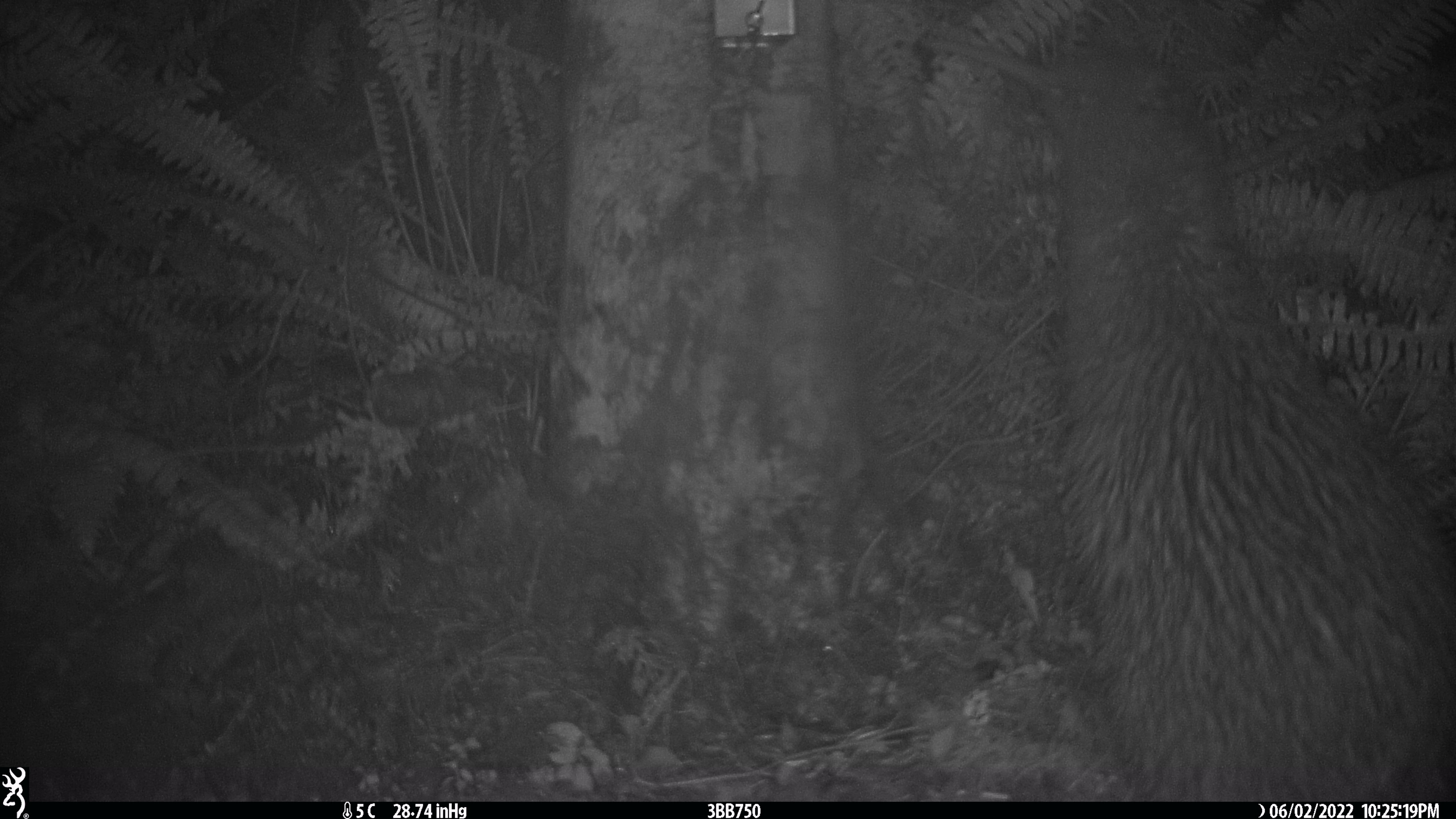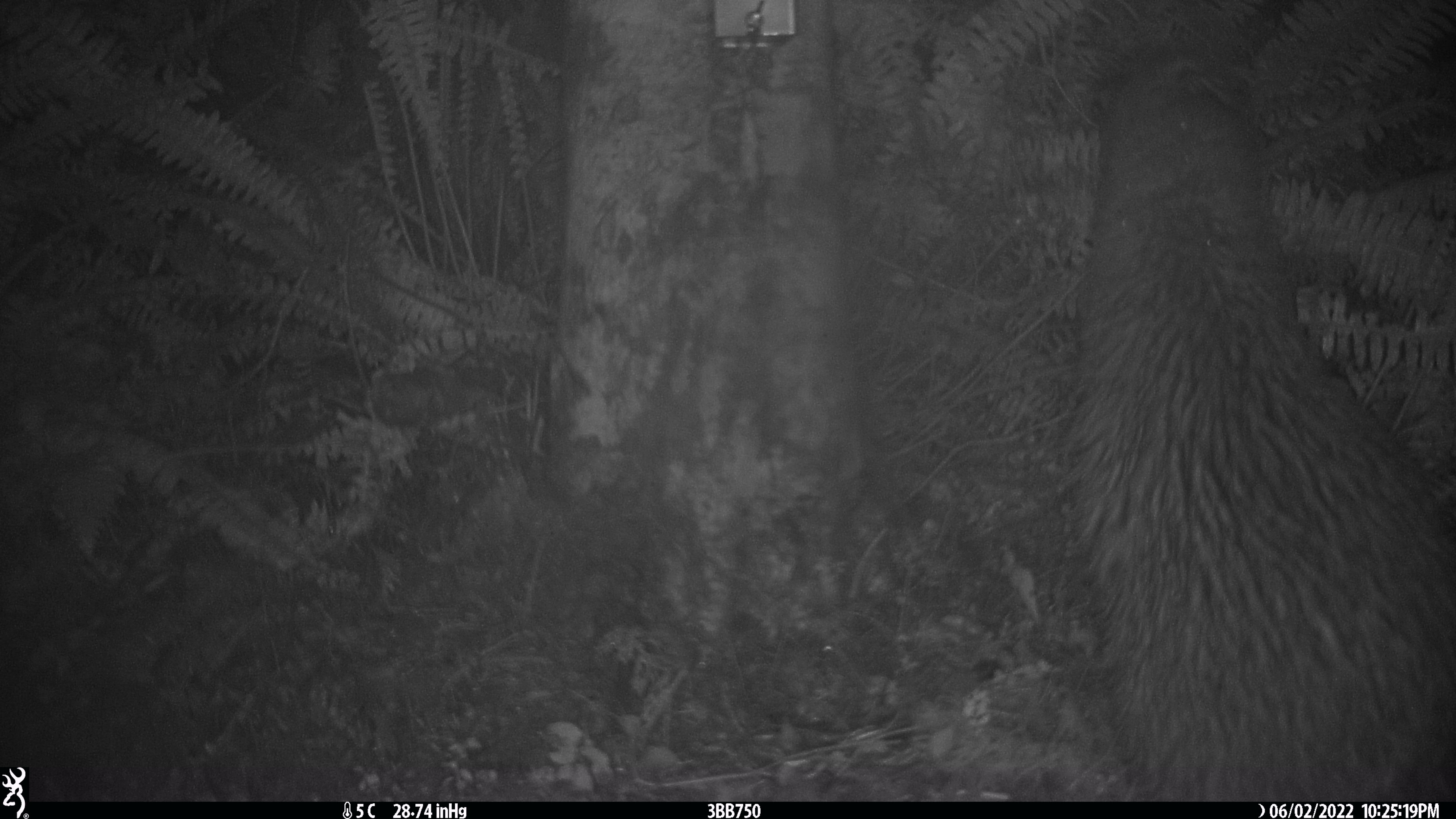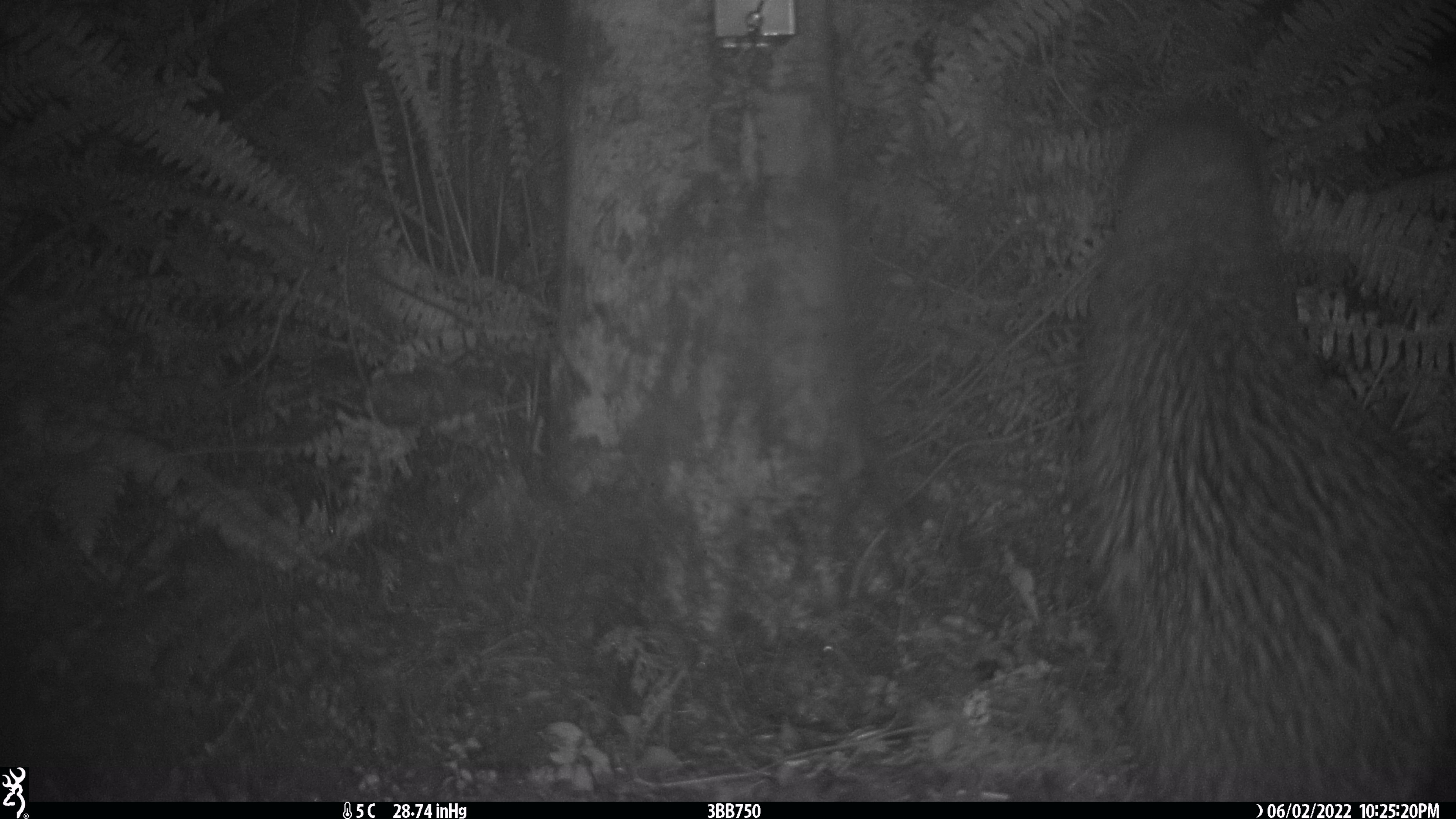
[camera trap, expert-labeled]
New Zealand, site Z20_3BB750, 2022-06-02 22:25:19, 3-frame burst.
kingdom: Animalia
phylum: Chordata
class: Aves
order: Apterygiformes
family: Apterygidae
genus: Apteryx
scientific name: Apteryx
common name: kiwi